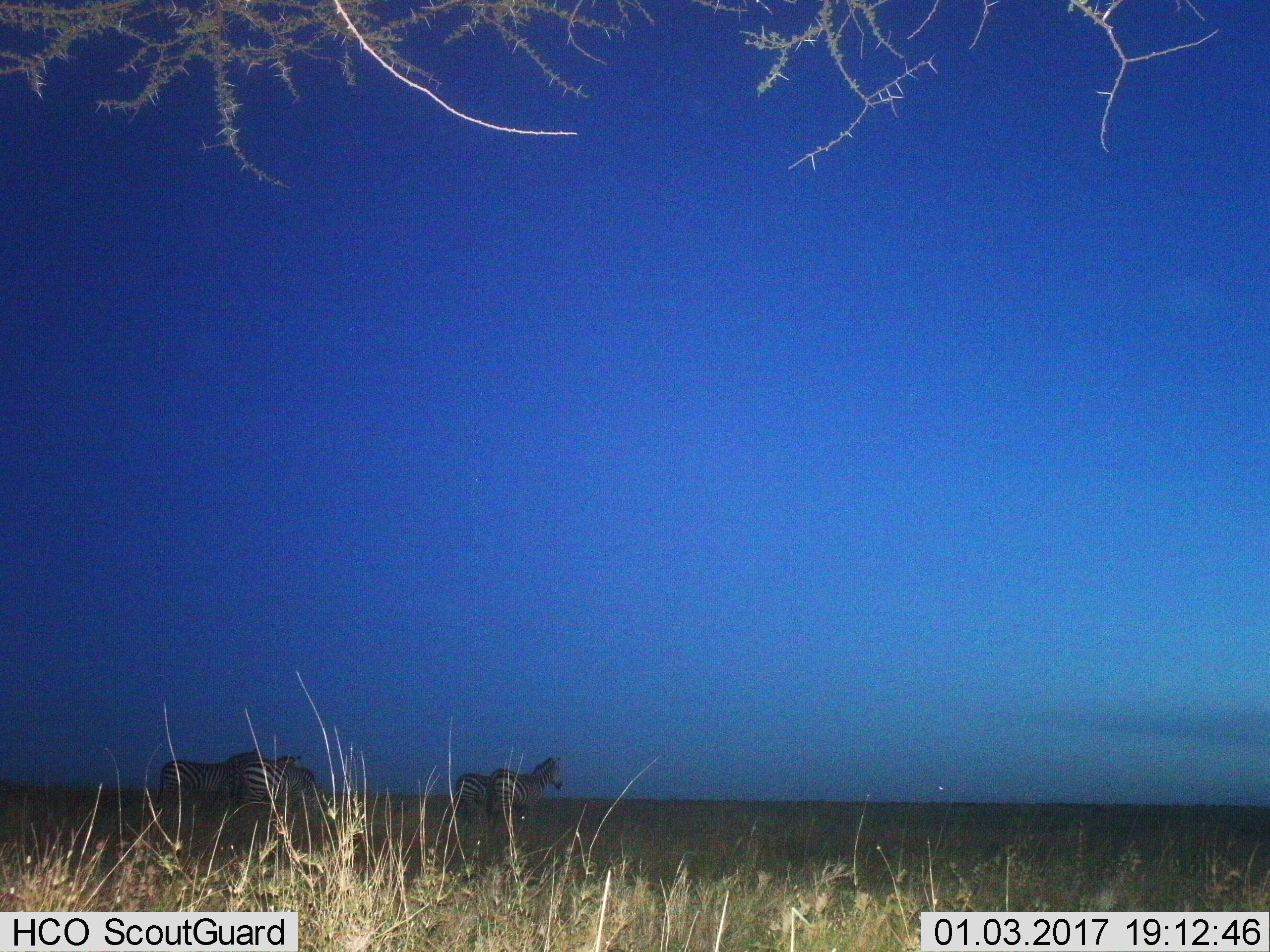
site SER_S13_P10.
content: unidentified animal